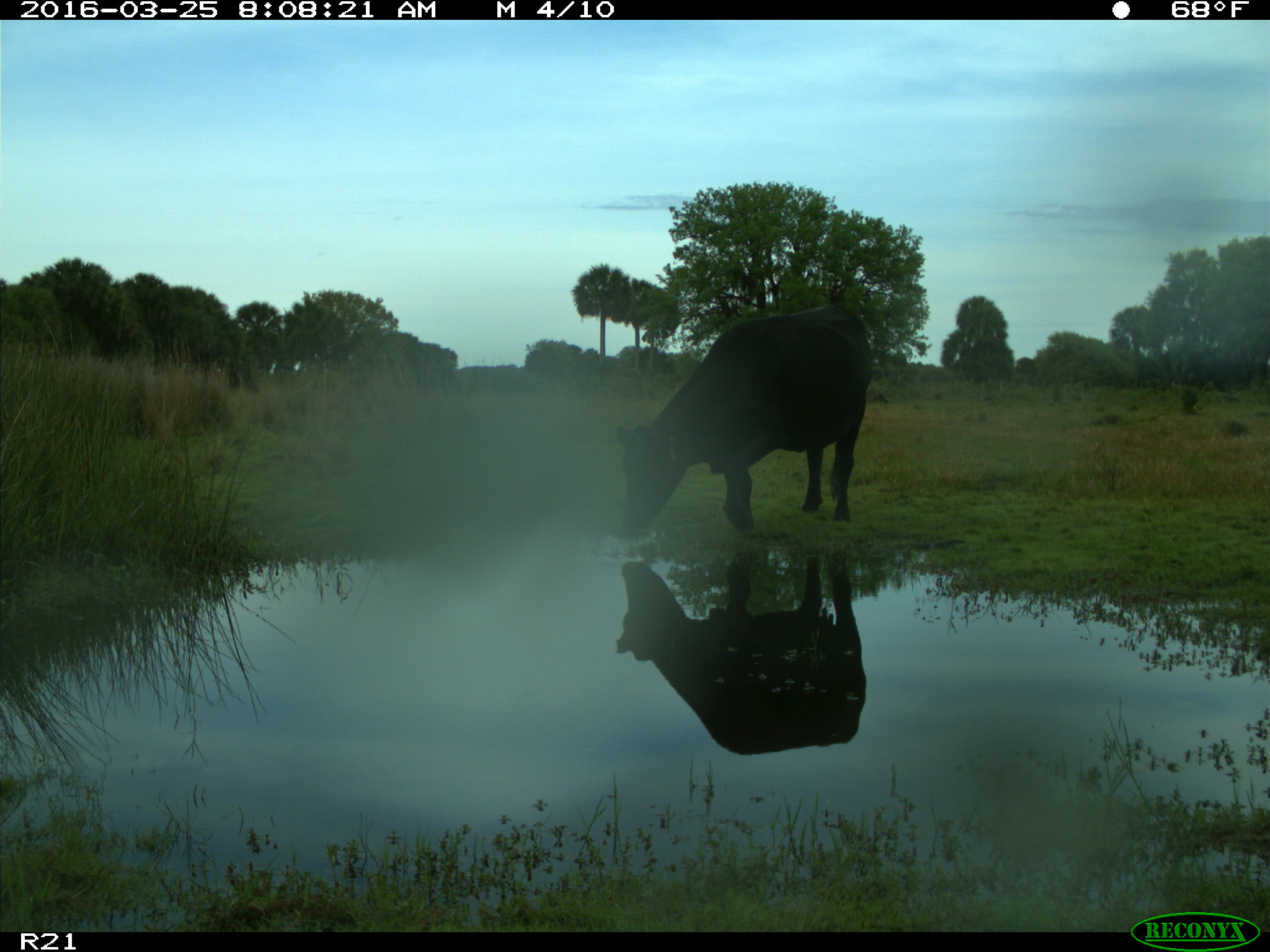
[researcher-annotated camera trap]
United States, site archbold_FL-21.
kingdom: Animalia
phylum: Chordata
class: Mammalia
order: Artiodactyla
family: Bovidae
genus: Bos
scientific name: Bos taurus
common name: domestic cow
Bos taurus (domestic cow).